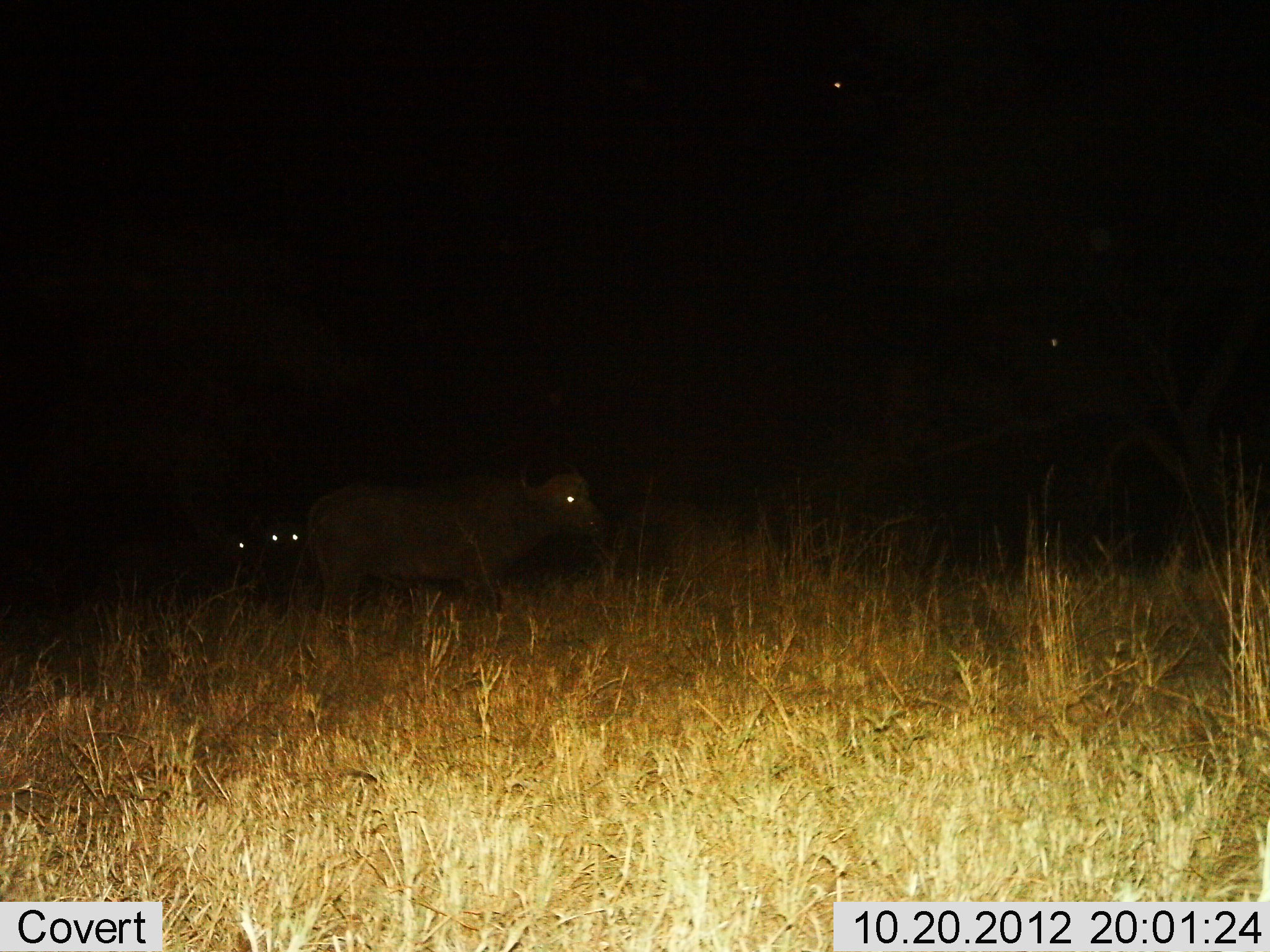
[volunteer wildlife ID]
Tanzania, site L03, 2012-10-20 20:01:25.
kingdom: Animalia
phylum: Chordata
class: Mammalia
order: Artiodactyla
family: Bovidae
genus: Syncerus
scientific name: Syncerus caffer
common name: cape buffalo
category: buffalo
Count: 3.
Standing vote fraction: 90%.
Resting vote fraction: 10%.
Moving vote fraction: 20%.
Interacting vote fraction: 0%.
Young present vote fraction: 0%.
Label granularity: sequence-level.